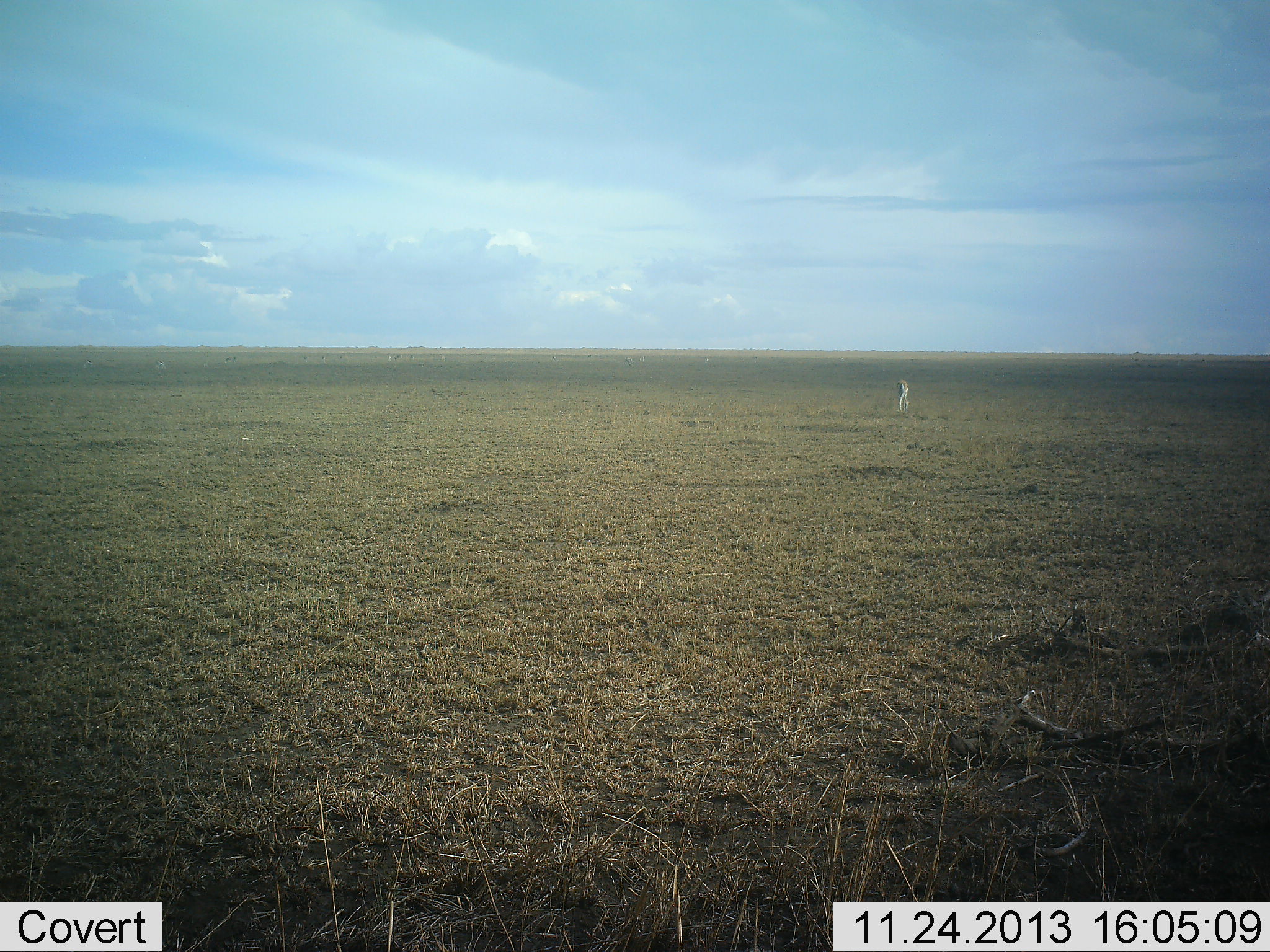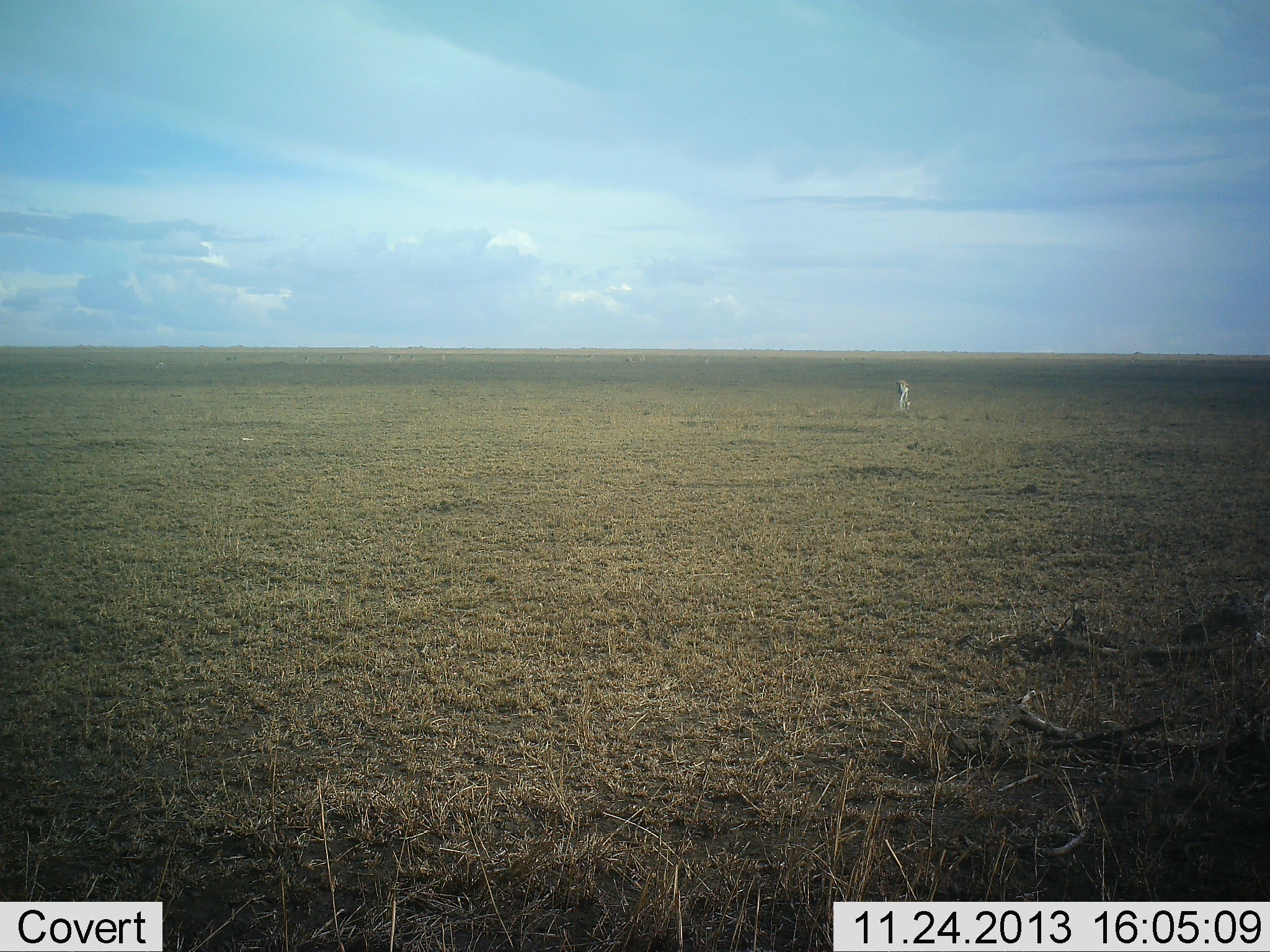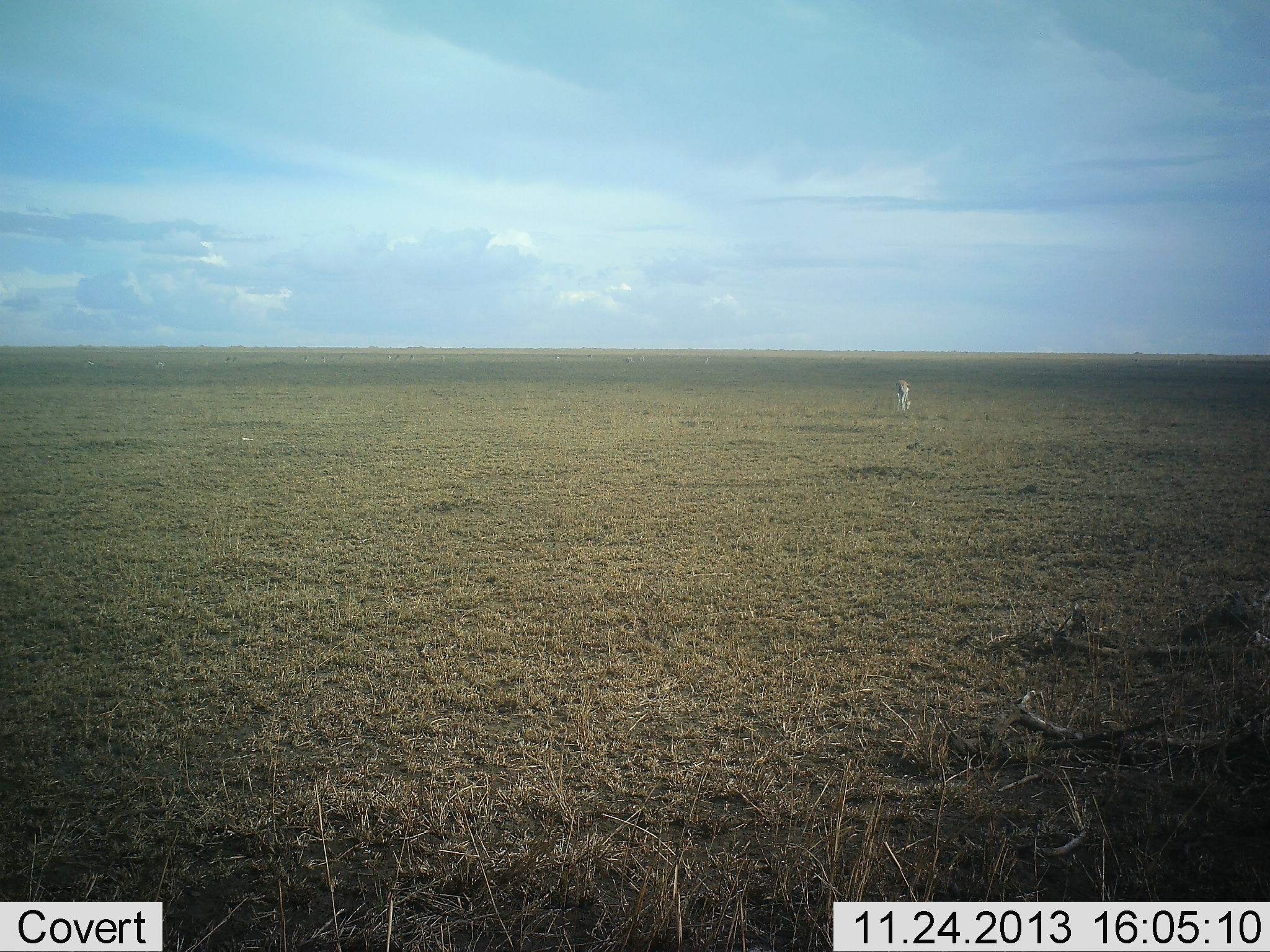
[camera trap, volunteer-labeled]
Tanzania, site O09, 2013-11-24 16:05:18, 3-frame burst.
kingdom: Animalia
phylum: Chordata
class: Mammalia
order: Artiodactyla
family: Bovidae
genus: Eudorcas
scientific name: Eudorcas thomsonii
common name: thomson's gazelle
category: gazellethomsons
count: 1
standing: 47%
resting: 0%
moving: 11%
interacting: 0%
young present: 0%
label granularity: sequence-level